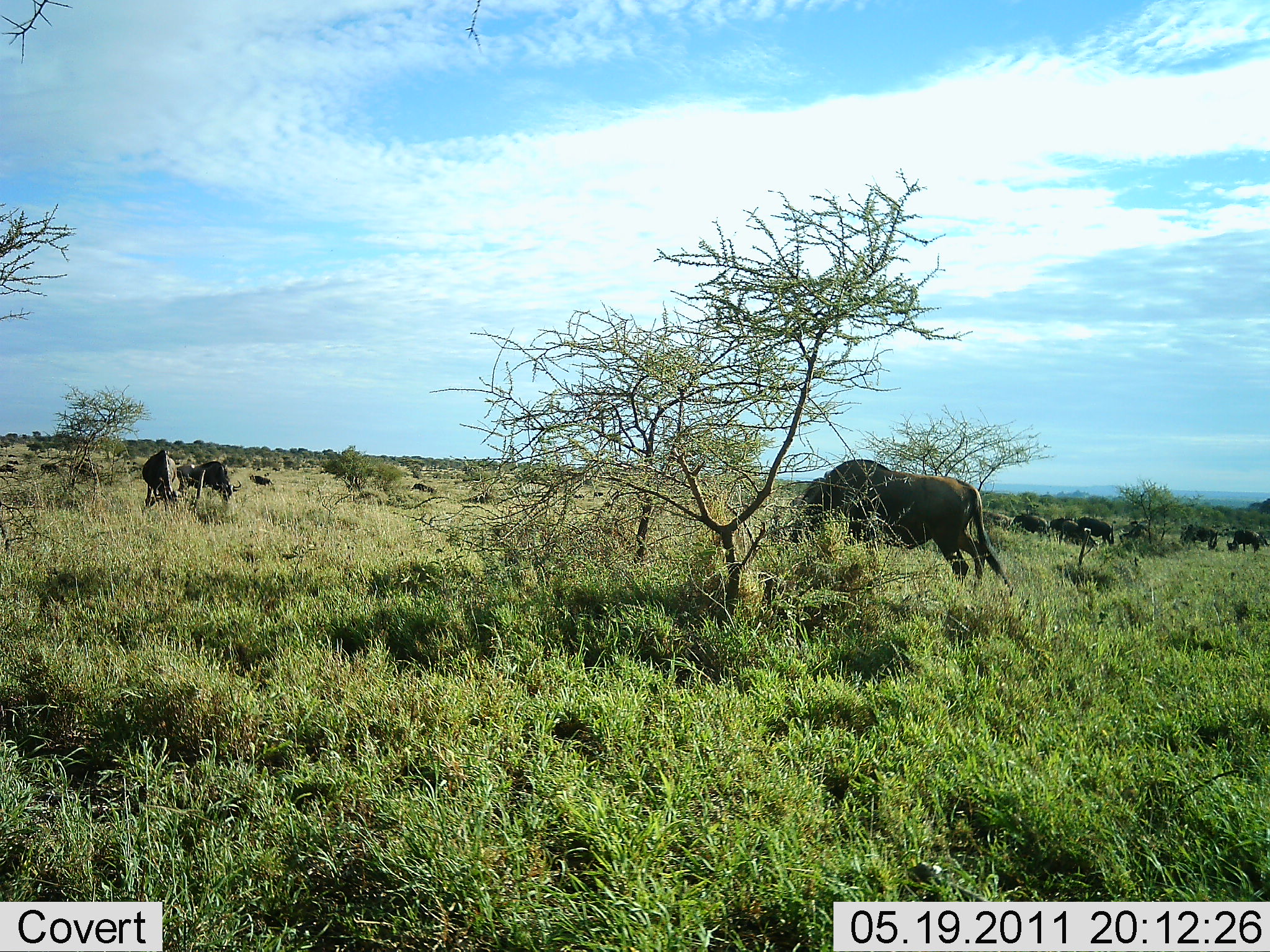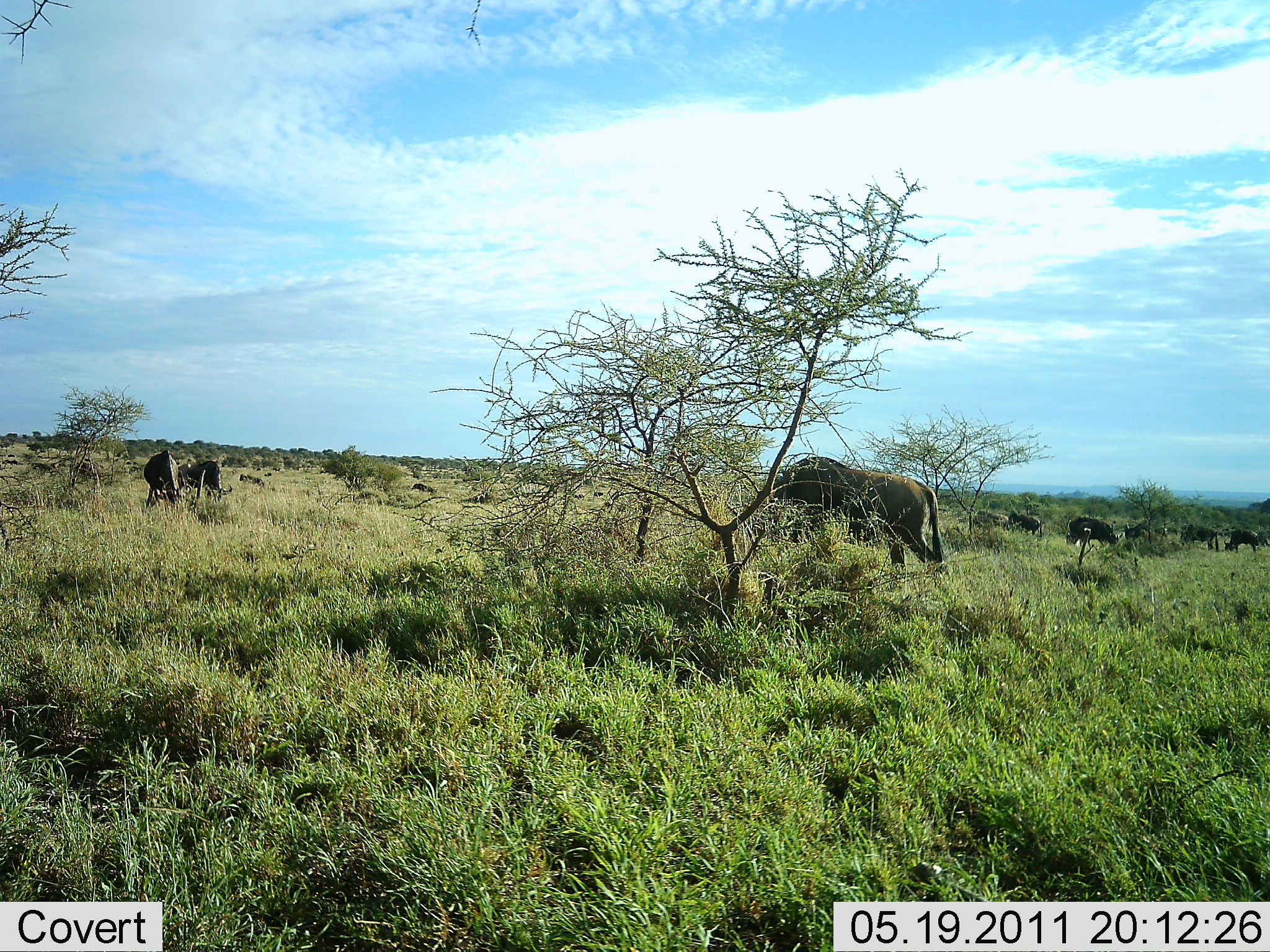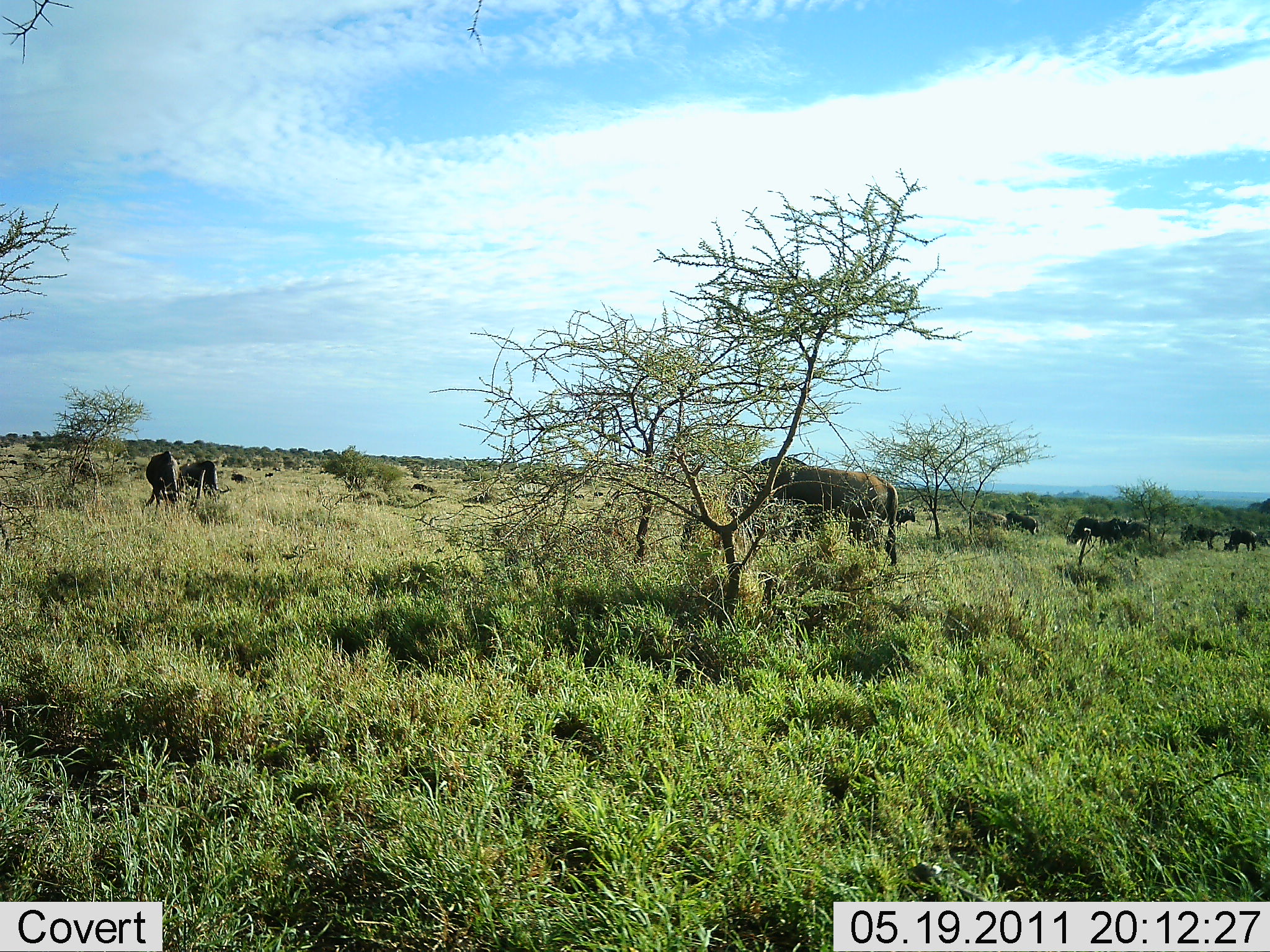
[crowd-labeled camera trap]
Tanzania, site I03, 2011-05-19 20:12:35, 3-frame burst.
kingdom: Animalia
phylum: Chordata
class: Mammalia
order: Artiodactyla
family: Bovidae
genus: Connochaetes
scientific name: Connochaetes taurinus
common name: blue wildebeest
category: wildebeest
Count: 11-50.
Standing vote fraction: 27%.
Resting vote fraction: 0%.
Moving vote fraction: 36%.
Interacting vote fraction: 0%.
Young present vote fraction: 0%.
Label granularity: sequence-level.